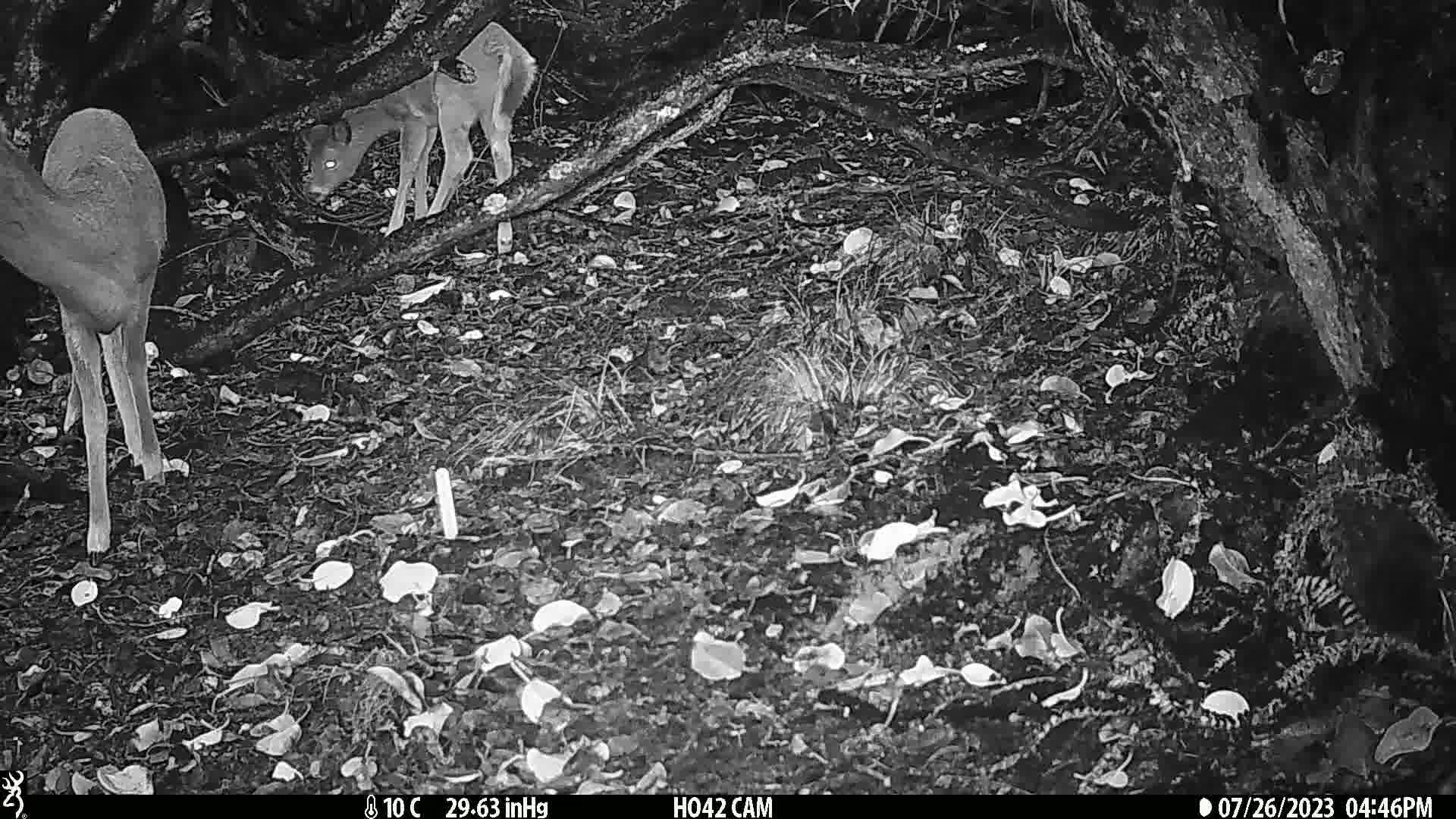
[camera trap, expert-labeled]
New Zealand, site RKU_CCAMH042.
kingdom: Animalia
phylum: Chordata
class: Mammalia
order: Artiodactyla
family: Cervidae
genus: Odocoileus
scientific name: Odocoileus virginianus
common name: white-tailed deer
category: white tailed deer